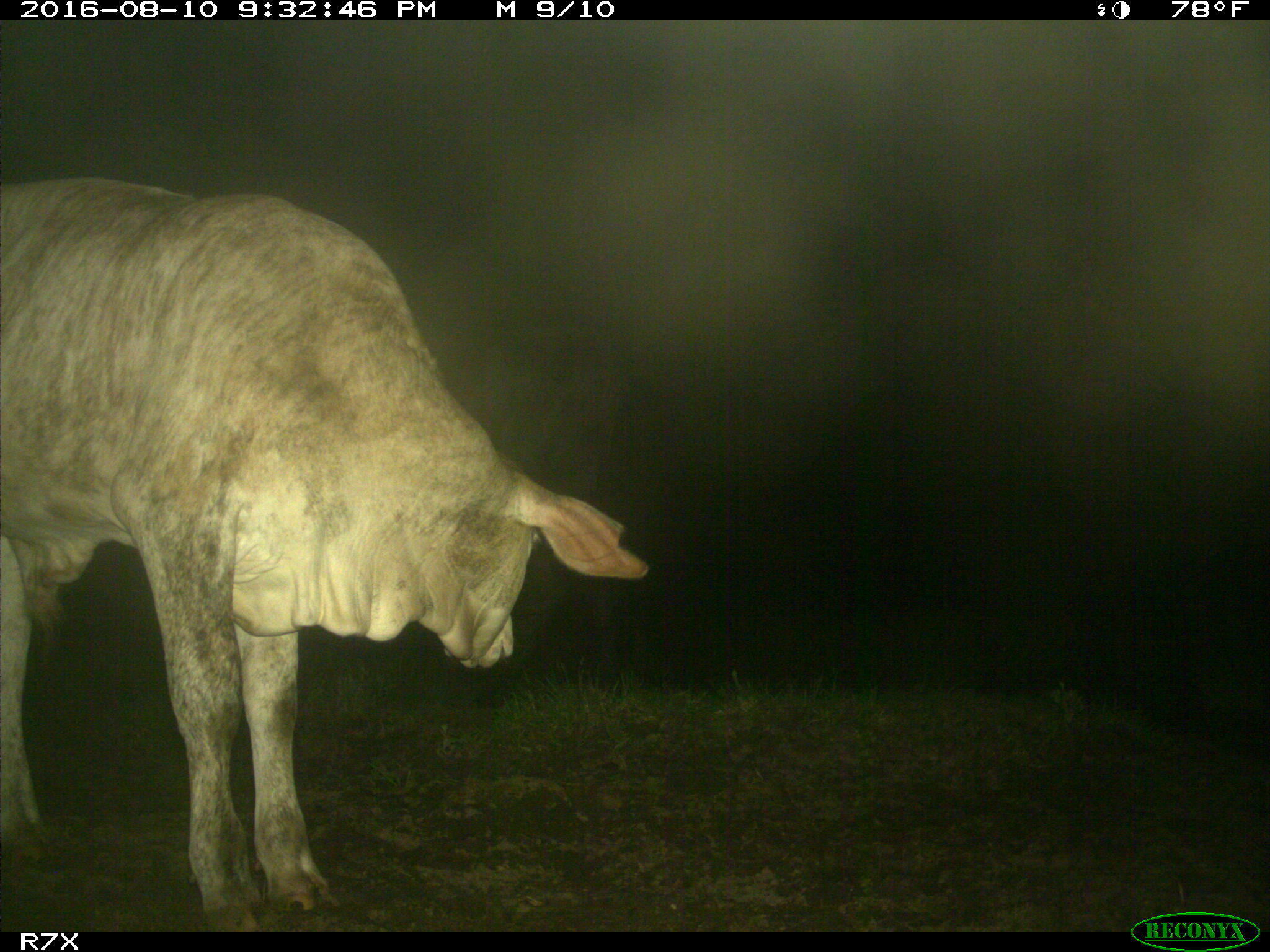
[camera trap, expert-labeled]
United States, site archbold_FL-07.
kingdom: Animalia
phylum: Chordata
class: Mammalia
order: Artiodactyla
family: Bovidae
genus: Bos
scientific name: Bos taurus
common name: domestic cow